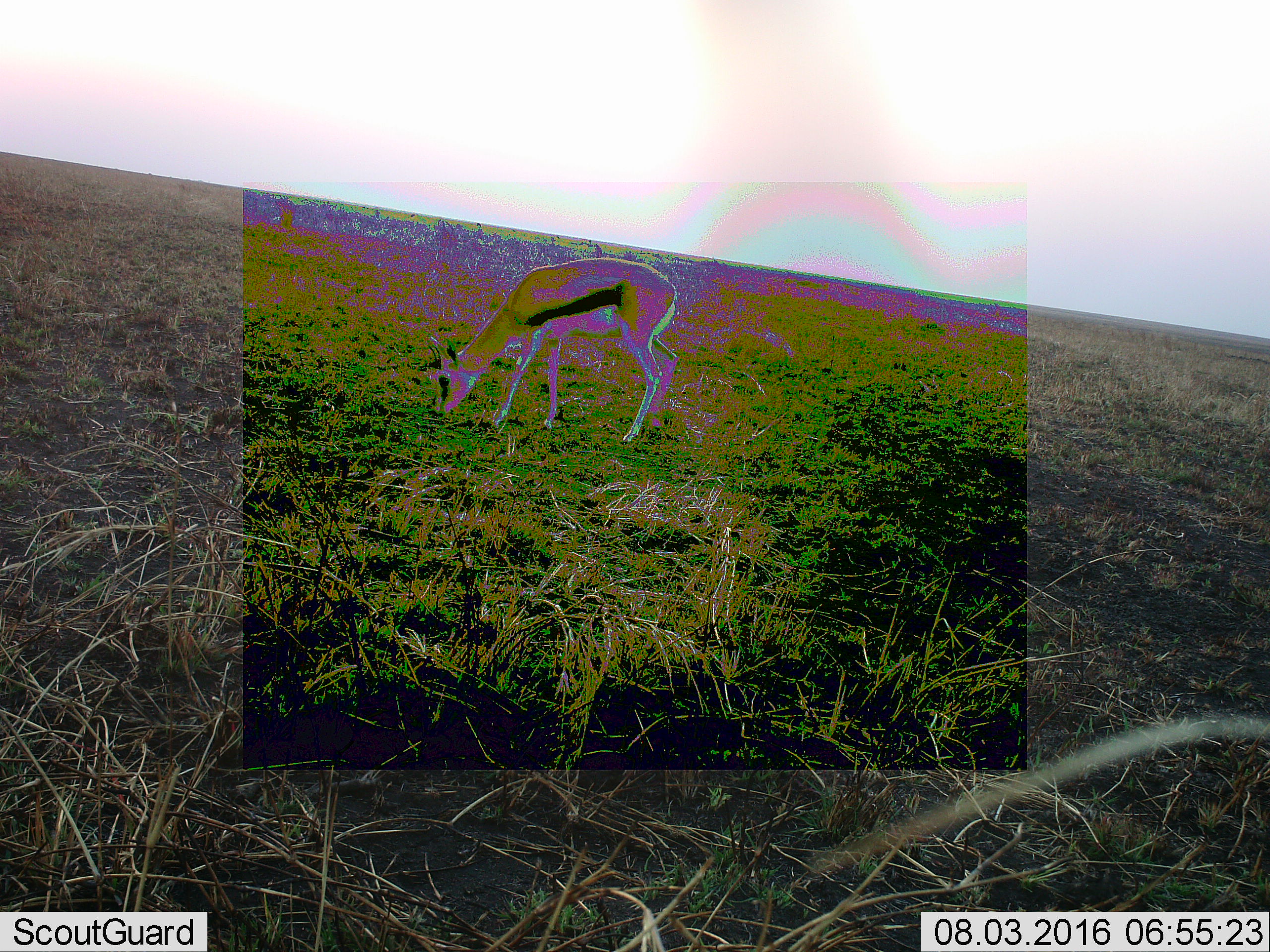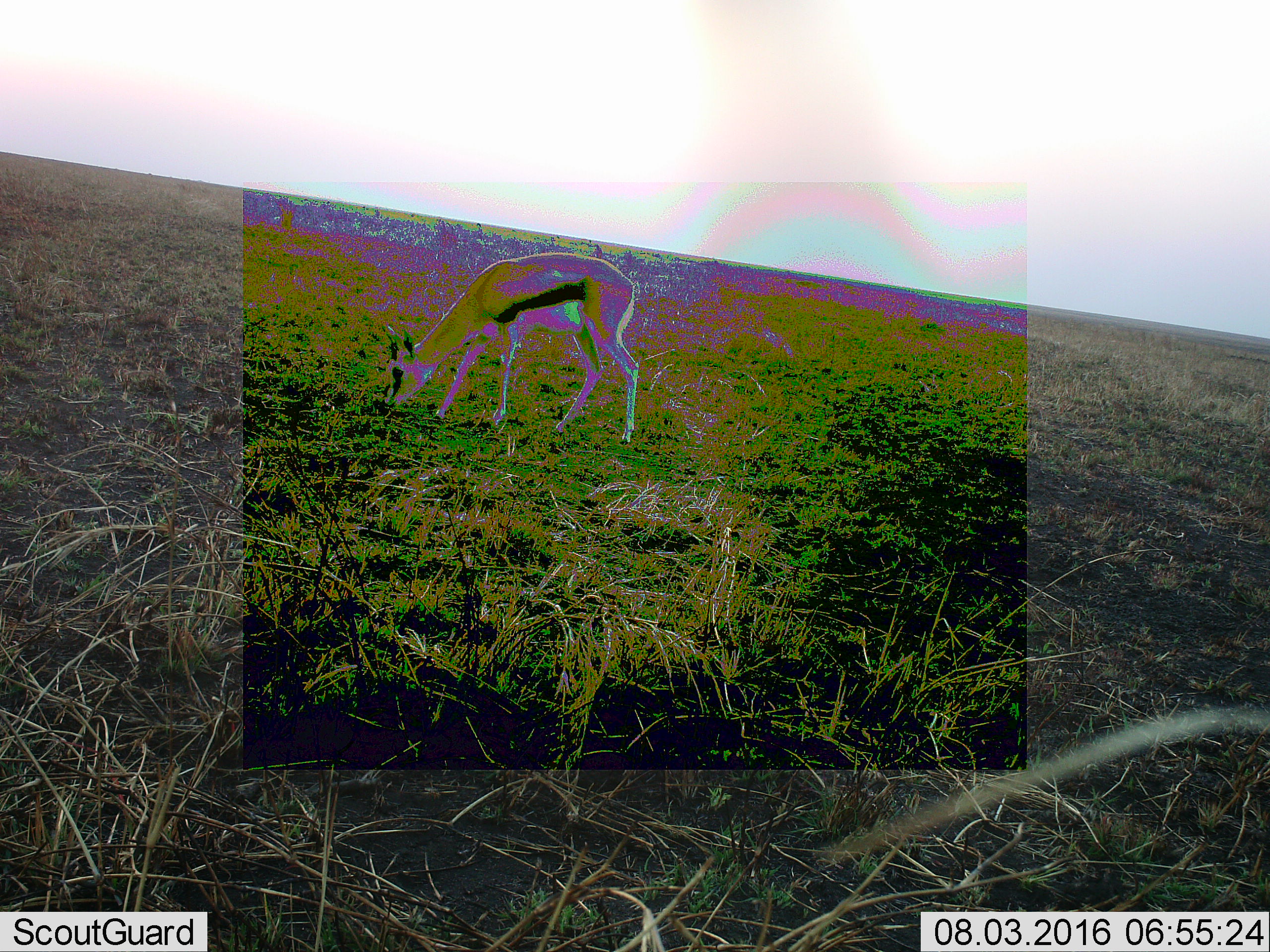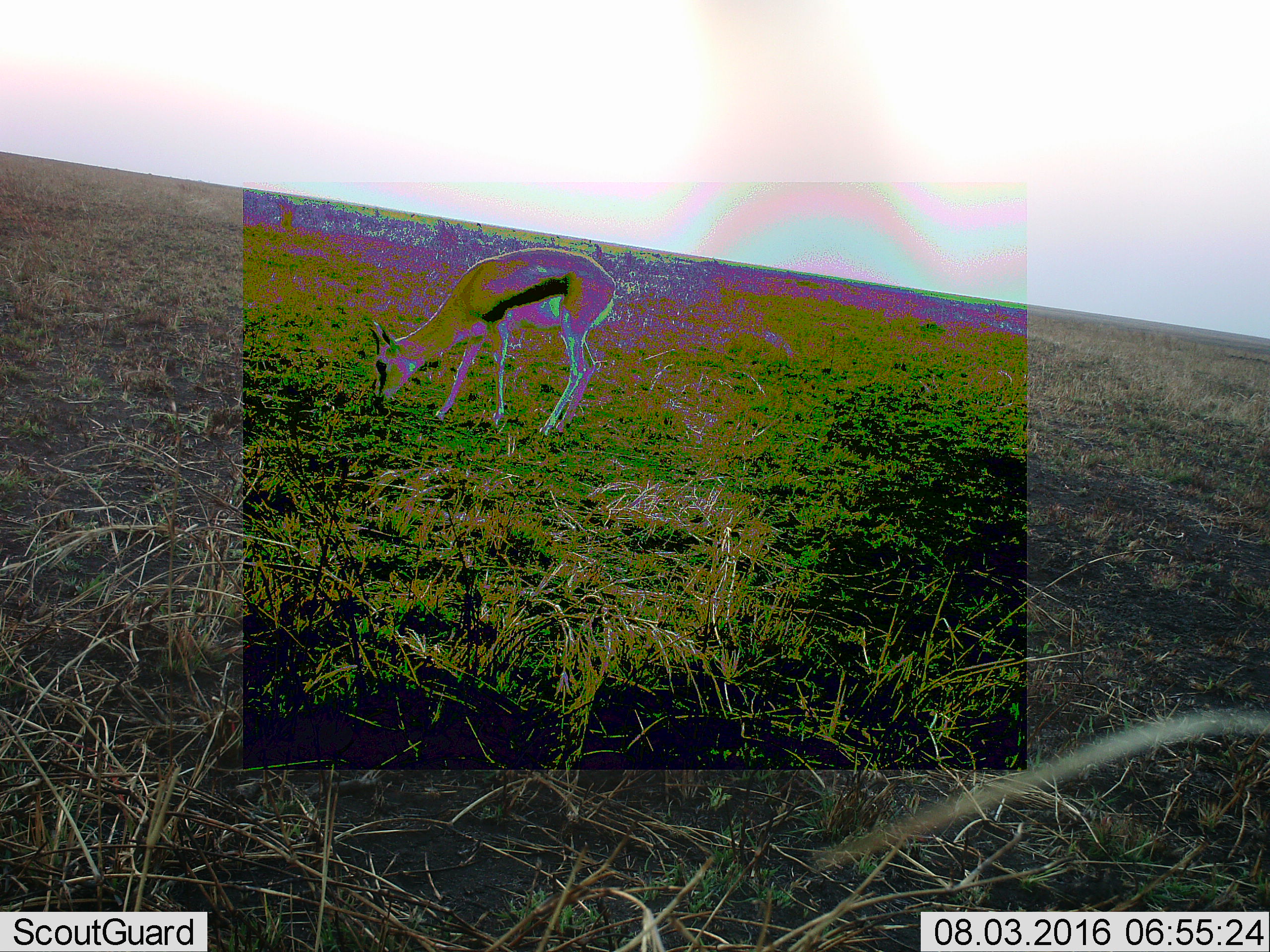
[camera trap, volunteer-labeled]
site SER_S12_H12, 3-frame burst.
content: unidentified animal